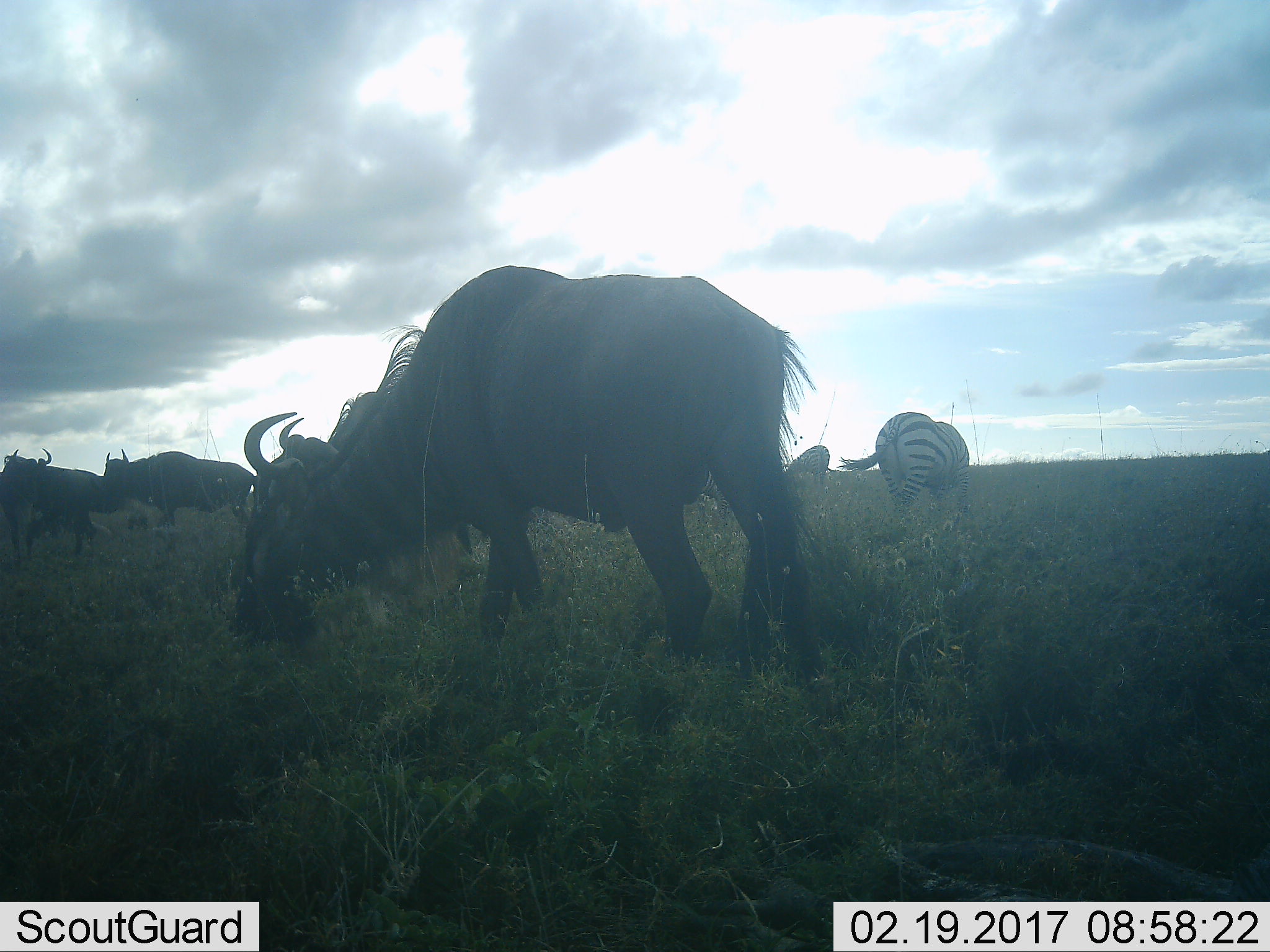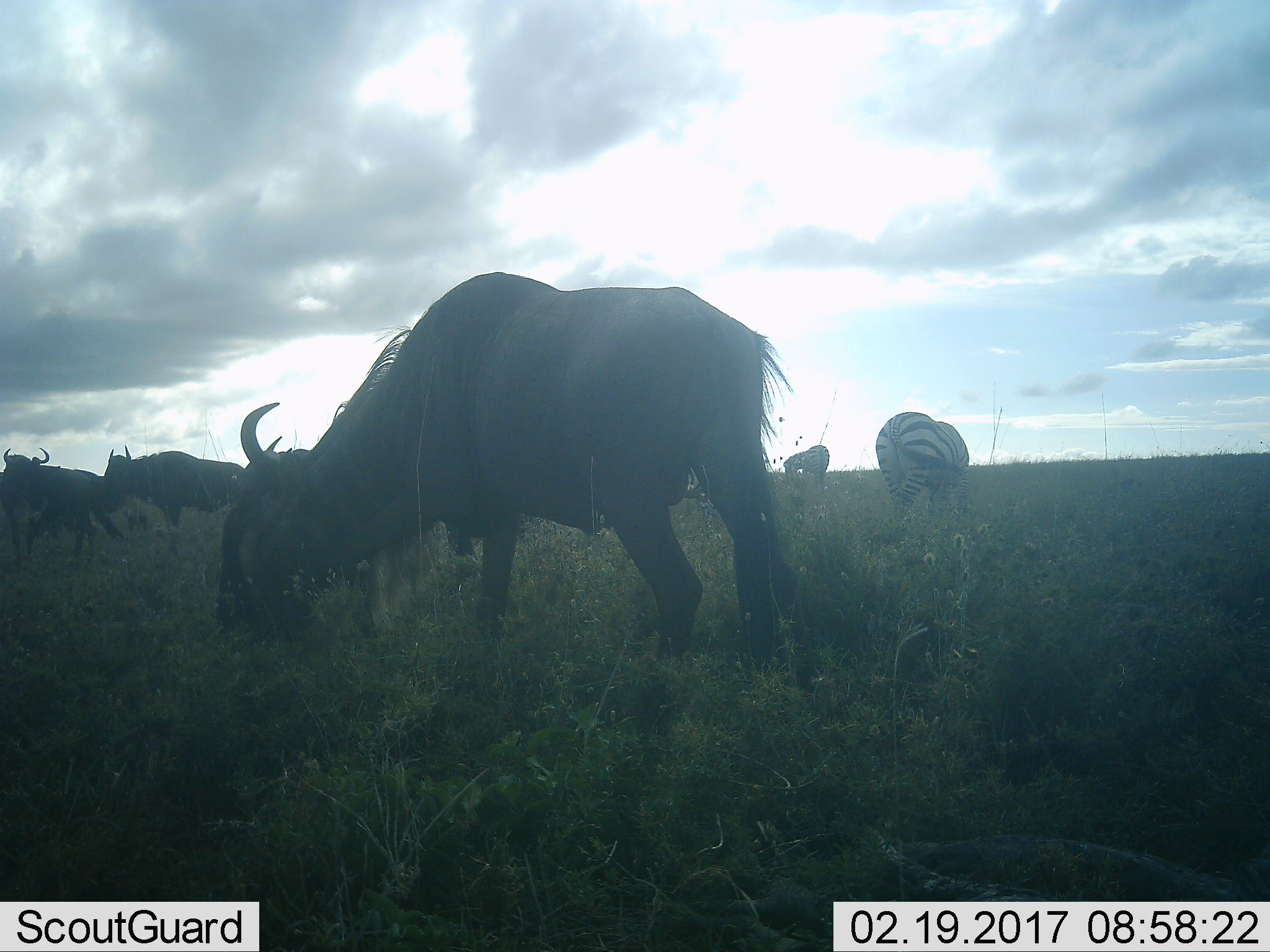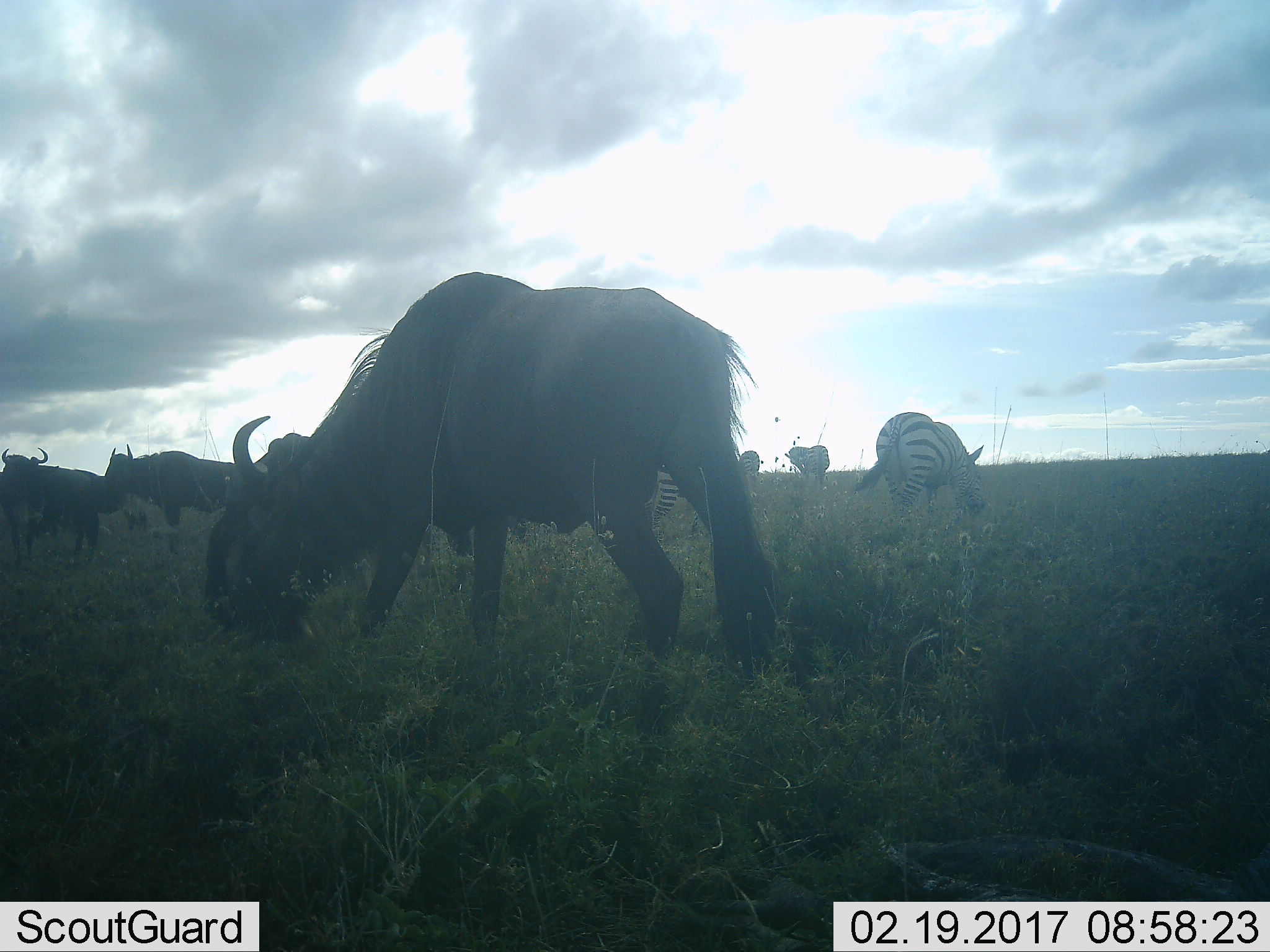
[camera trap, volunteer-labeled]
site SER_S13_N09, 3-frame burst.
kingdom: Animalia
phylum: Chordata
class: Mammalia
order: Artiodactyla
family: Bovidae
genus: Connochaetes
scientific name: Connochaetes taurinus taurinus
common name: blue wildebeest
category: wildebeestblue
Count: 4.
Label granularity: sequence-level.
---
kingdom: Animalia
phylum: Chordata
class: Mammalia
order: Perissodactyla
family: Equidae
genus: Equus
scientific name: Equus quagga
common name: plains zebra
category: zebraplains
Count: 2.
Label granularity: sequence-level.